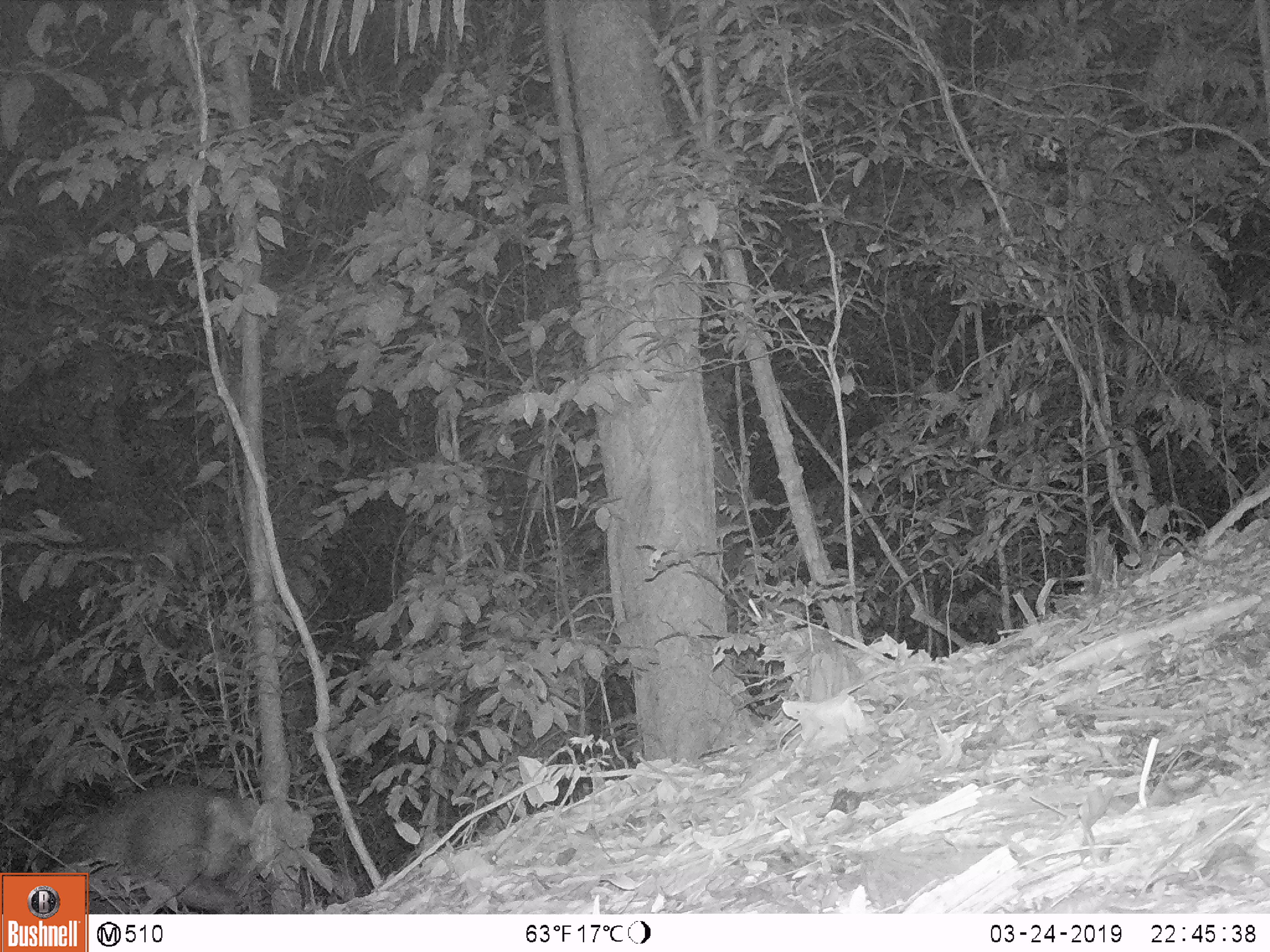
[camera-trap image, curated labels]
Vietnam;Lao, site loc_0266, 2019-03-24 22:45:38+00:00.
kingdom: Animalia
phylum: Chordata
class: Mammalia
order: Artiodactyla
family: Cervidae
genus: Muntiacus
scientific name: Muntiacus rooseveltorum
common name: roosevelt's muntjac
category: roosevelts muntjac group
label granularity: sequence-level